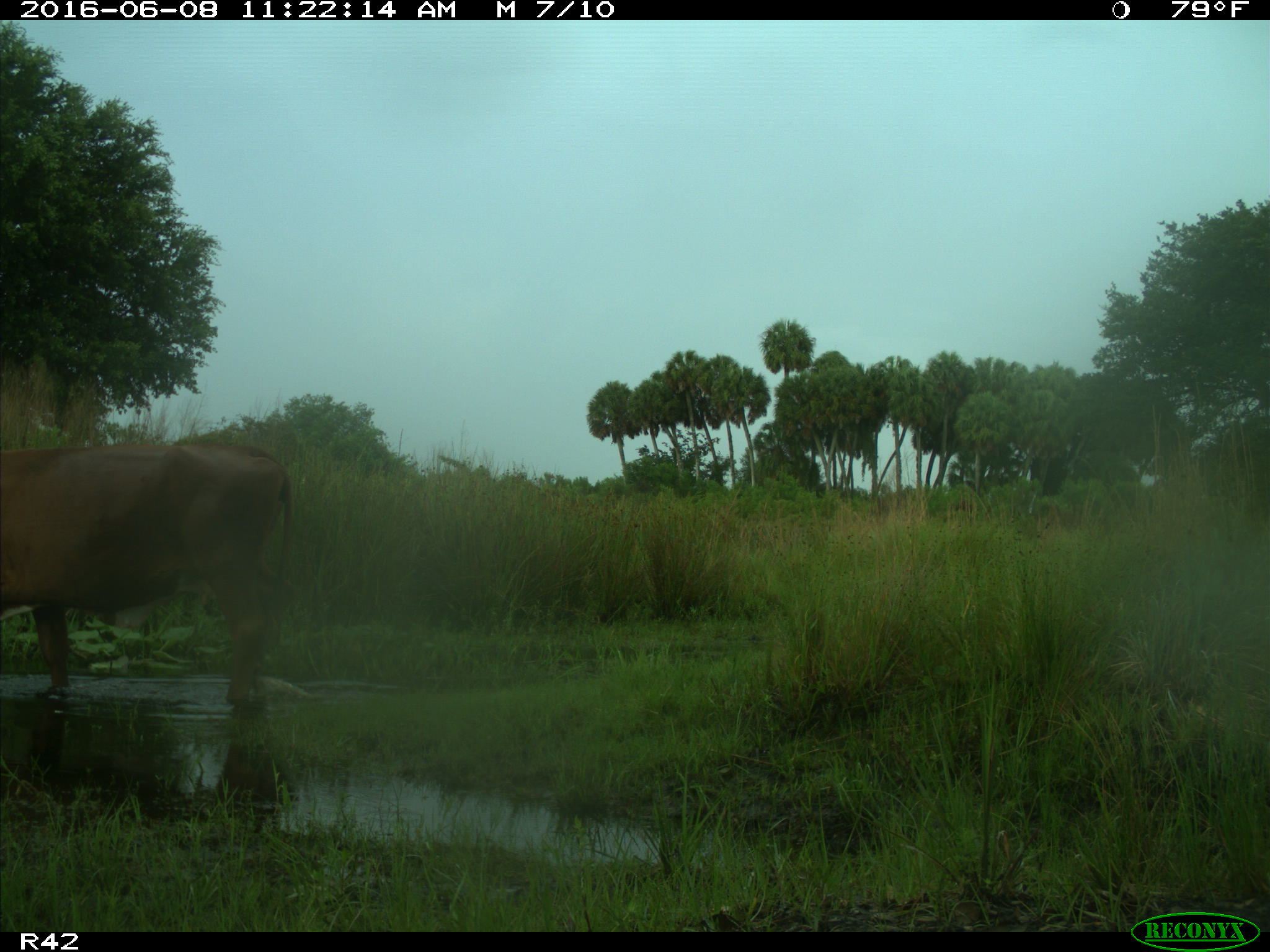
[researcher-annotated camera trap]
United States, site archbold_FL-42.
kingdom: Animalia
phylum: Chordata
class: Mammalia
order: Artiodactyla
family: Bovidae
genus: Bos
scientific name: Bos taurus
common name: domestic cow